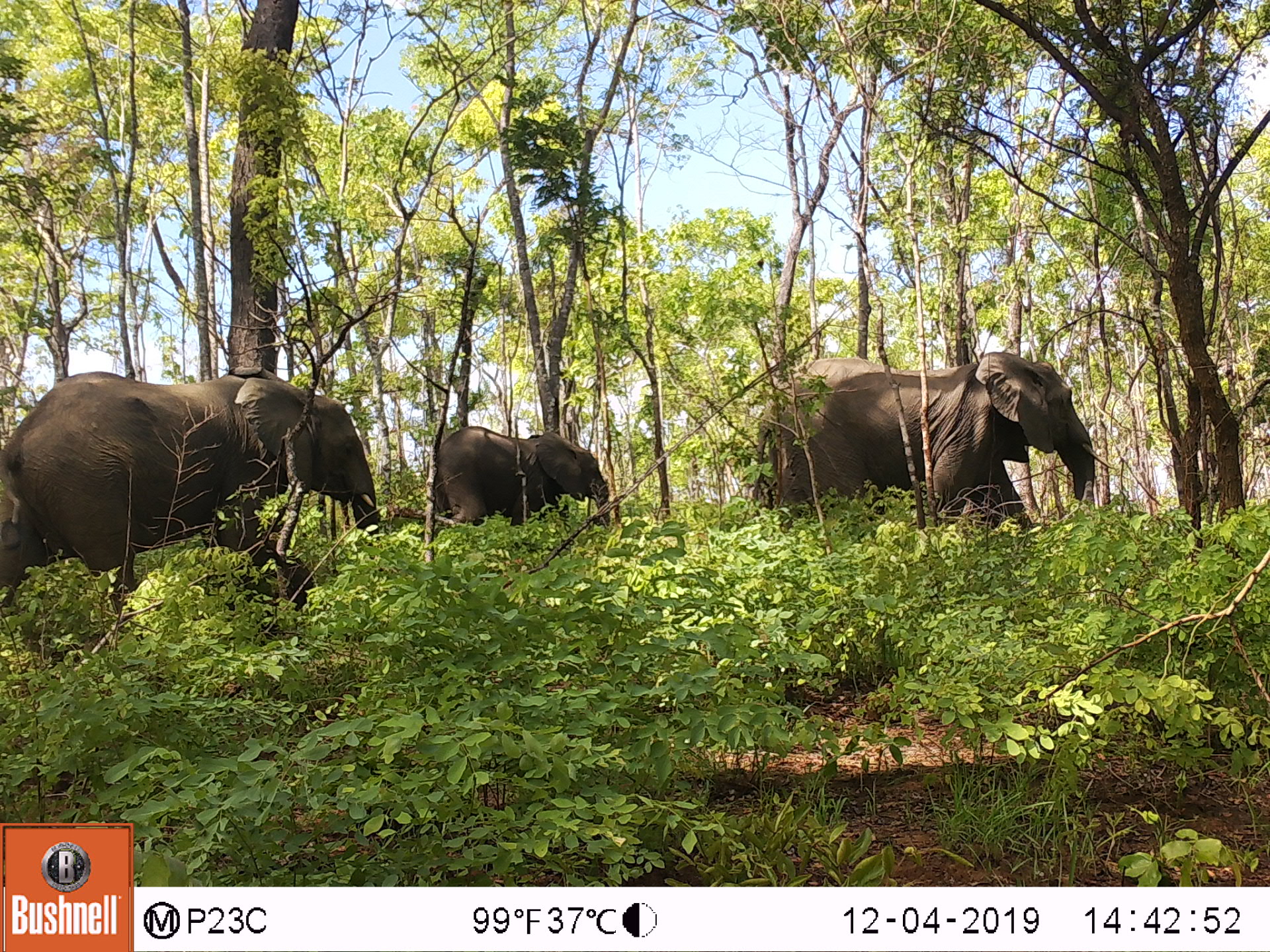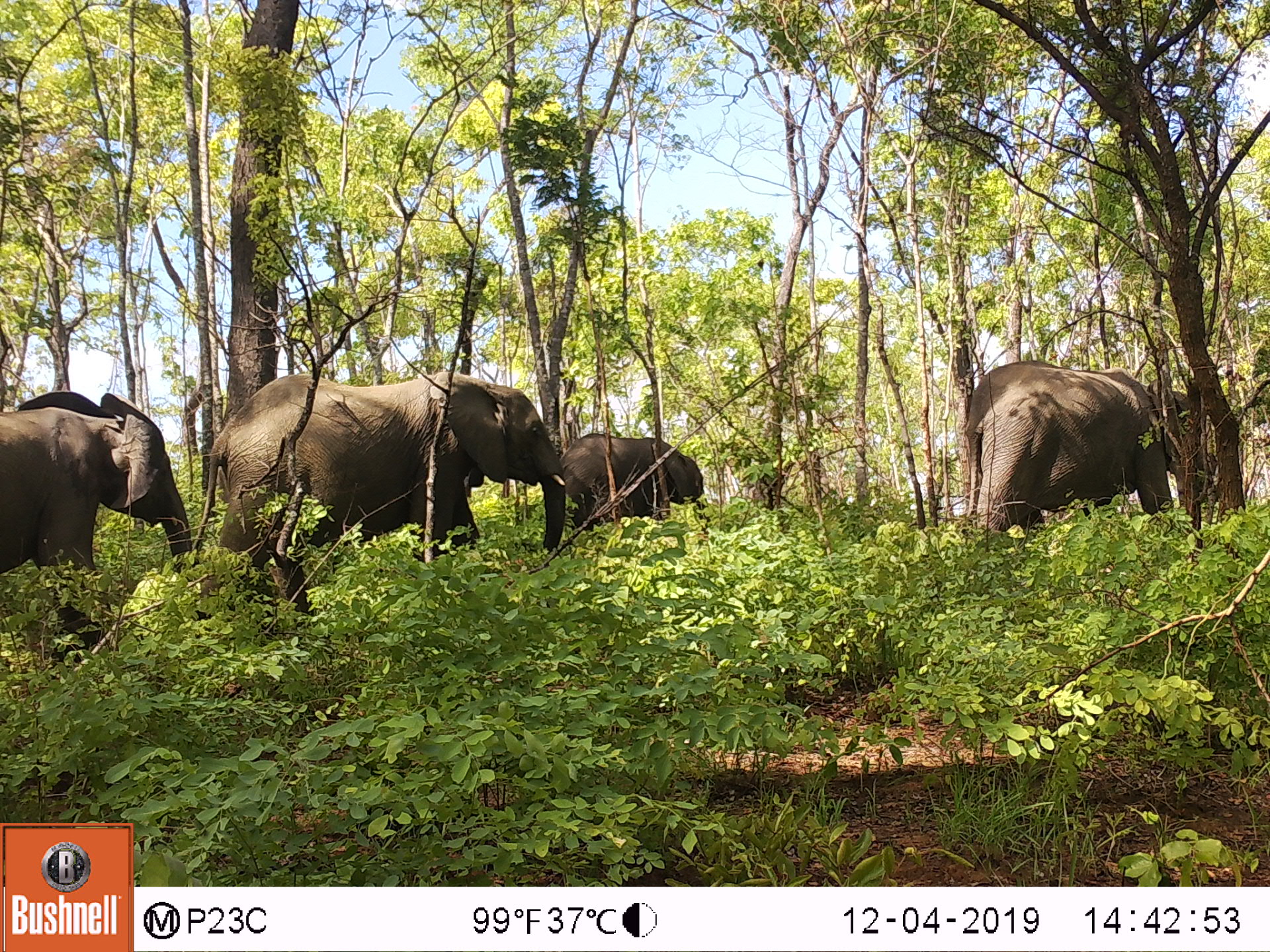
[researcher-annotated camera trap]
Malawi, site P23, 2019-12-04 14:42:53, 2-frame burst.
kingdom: Animalia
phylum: Chordata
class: Mammalia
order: Proboscidea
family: Elephantidae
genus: Loxodonta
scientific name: Loxodonta africana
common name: african savanna elephant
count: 3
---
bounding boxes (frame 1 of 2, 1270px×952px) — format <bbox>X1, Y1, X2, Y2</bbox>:
african savanna elephant: <bbox>3, 363, 379, 619</bbox>; <bbox>747, 355, 1096, 542</bbox>; <bbox>427, 417, 614, 533</bbox>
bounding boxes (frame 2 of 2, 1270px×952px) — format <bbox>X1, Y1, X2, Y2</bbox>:
african savanna elephant: <bbox>209, 375, 563, 612</bbox>; <bbox>0, 390, 190, 646</bbox>; <bbox>946, 363, 1195, 543</bbox>; <bbox>565, 429, 703, 521</bbox>